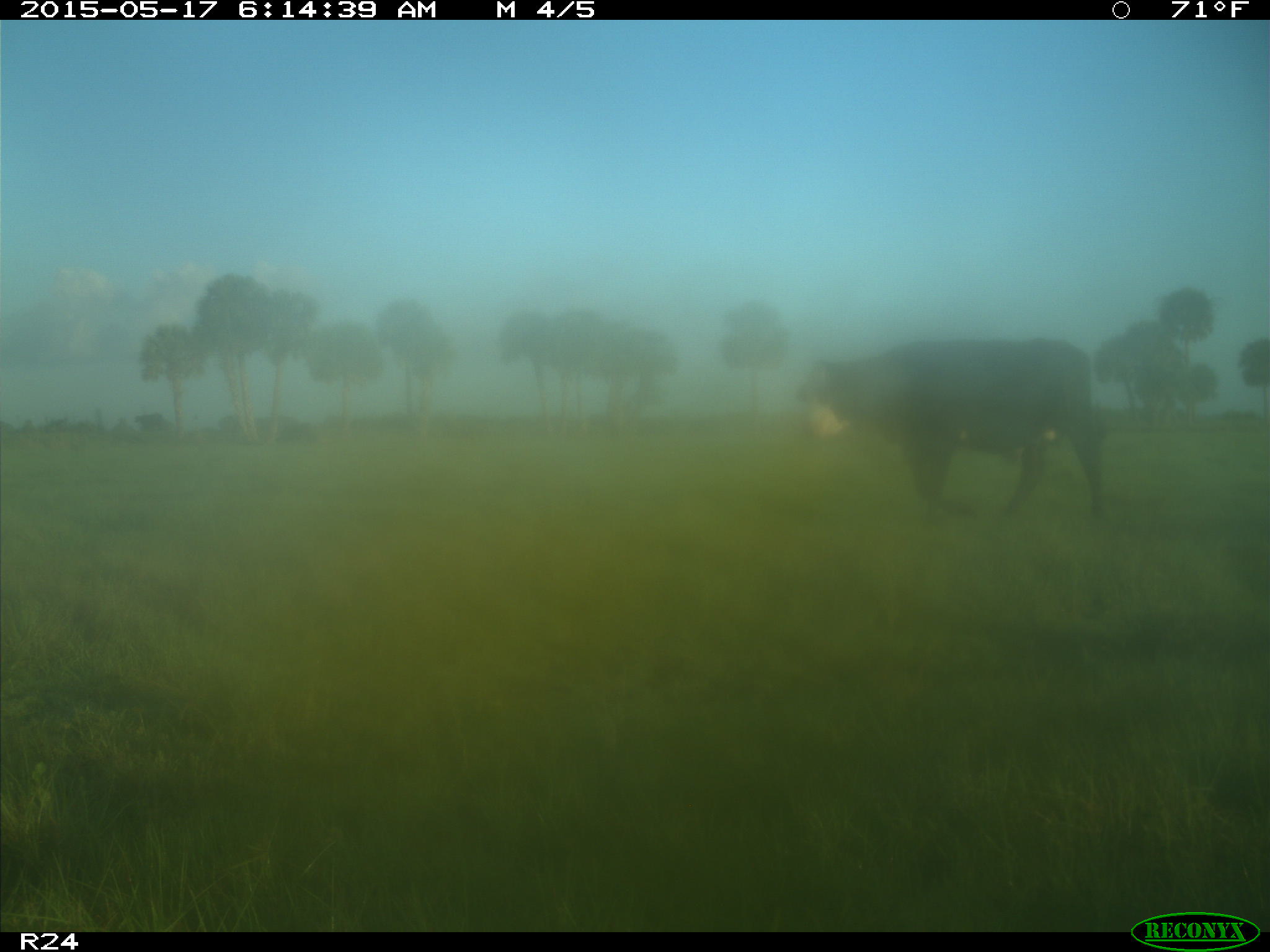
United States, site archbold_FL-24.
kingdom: Animalia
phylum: Chordata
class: Mammalia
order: Artiodactyla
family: Bovidae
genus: Bos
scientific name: Bos taurus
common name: domestic cow